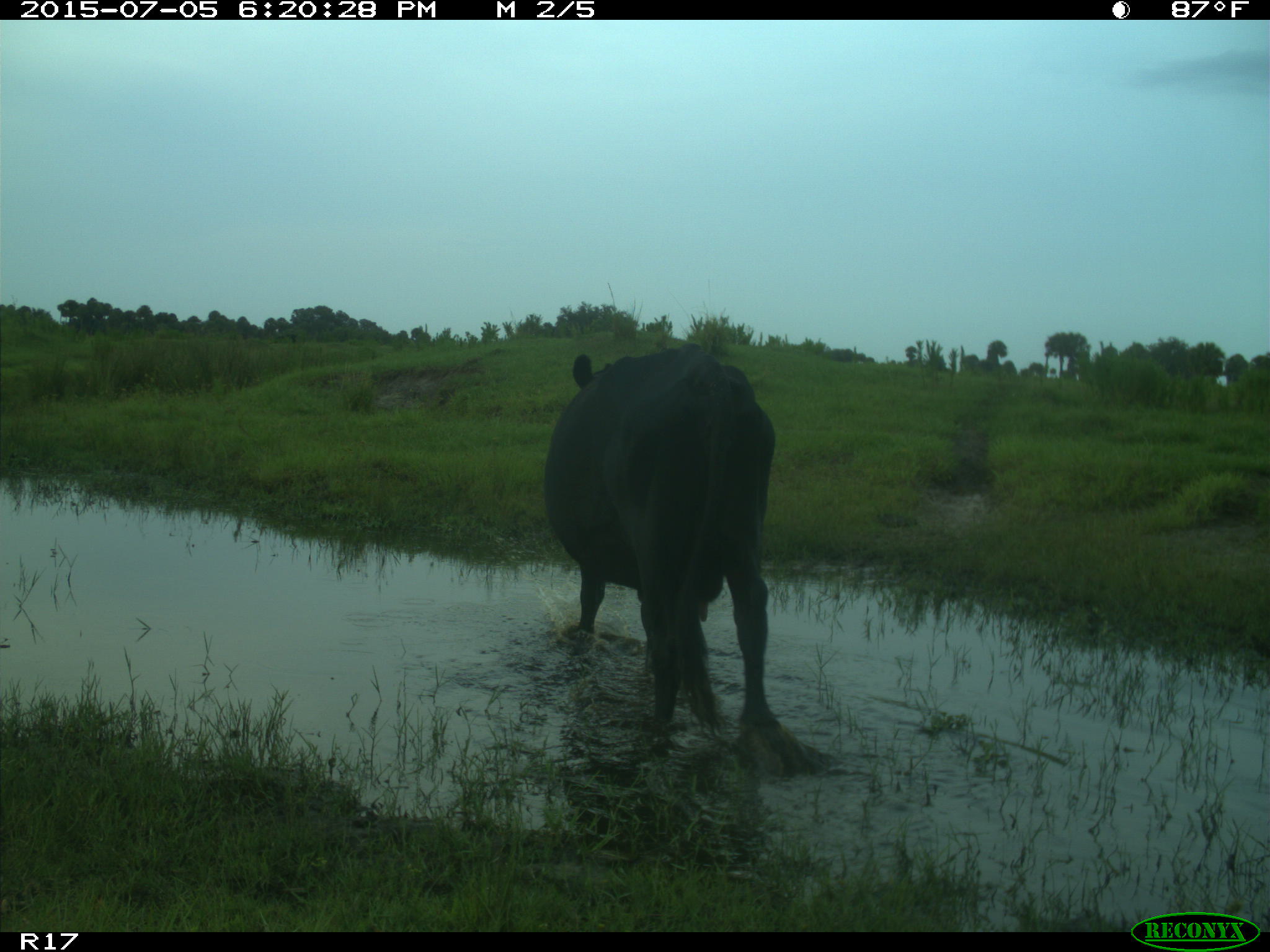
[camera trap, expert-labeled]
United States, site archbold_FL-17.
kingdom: Animalia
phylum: Chordata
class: Mammalia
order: Artiodactyla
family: Bovidae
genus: Bos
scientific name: Bos taurus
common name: domestic cow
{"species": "Bos taurus (domestic cow)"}